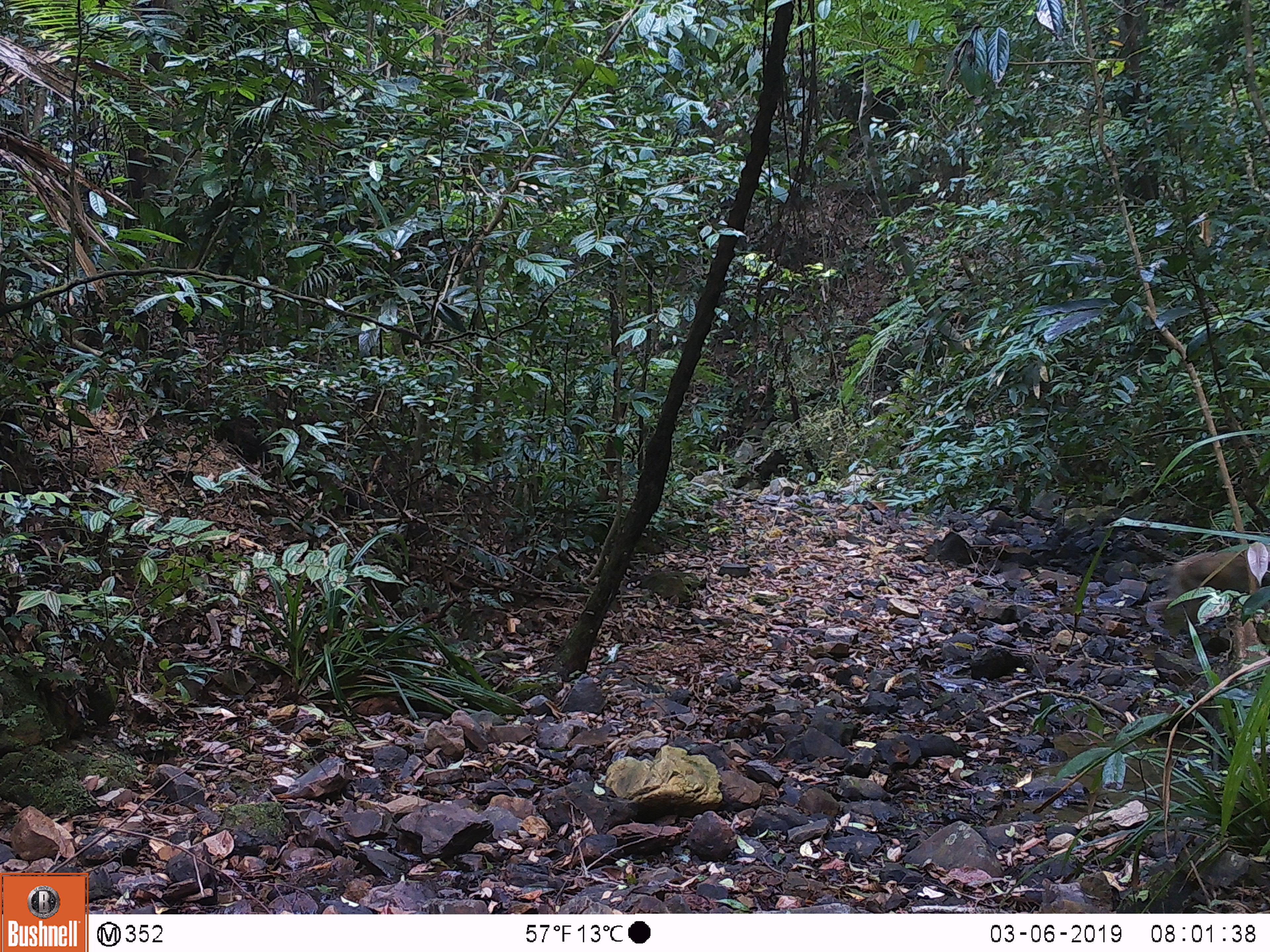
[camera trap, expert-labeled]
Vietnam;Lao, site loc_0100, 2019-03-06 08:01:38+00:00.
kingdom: Animalia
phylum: Chordata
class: Mammalia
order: Primates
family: Cercopithecidae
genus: Macaca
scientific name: Macaca nemestrina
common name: pig-tailed macaque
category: pig tailed macaque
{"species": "pig tailed macaque (pig-tailed macaque) (Macaca nemestrina)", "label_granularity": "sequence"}